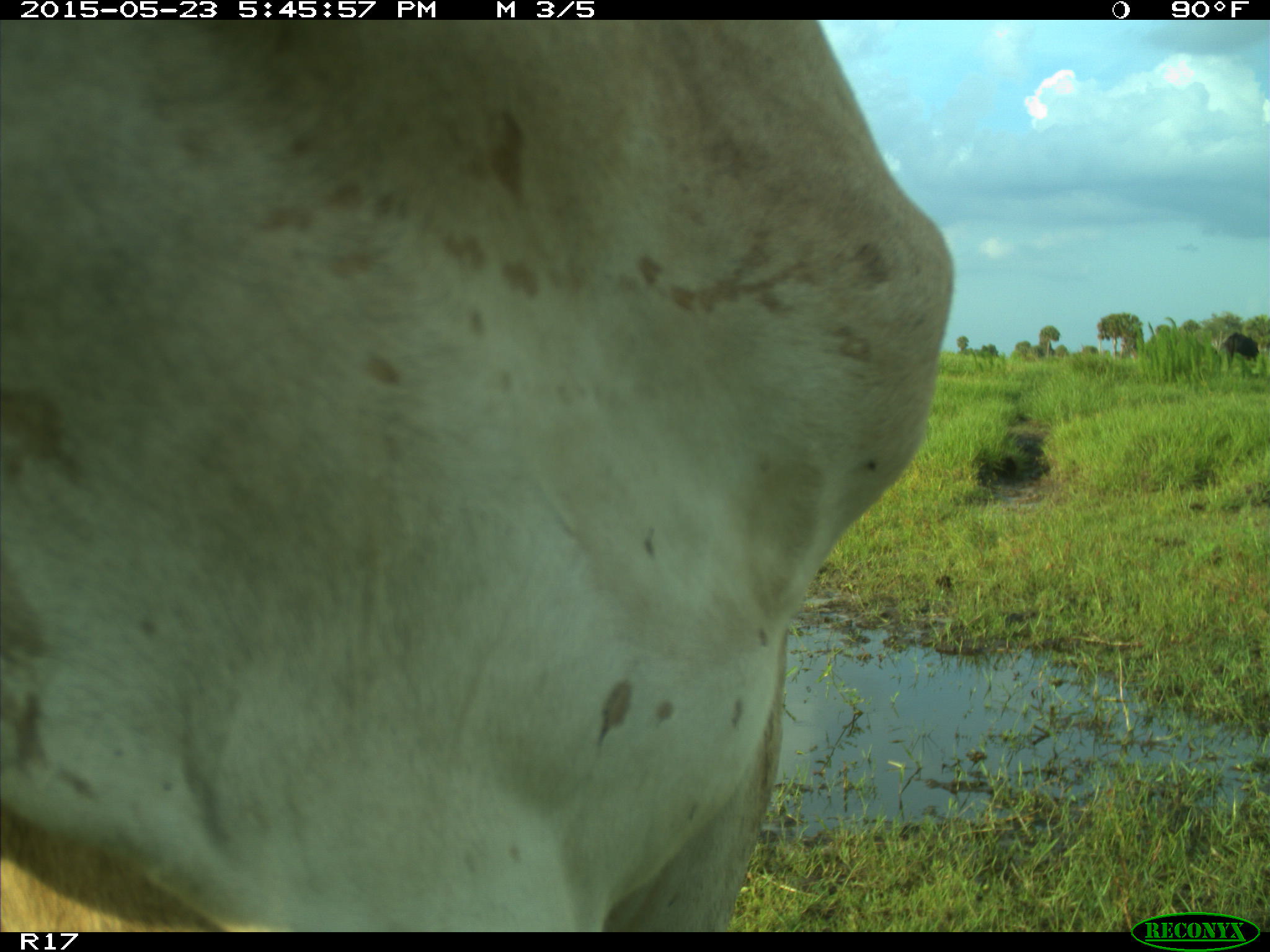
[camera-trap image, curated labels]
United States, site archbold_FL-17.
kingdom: Animalia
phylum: Chordata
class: Mammalia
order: Artiodactyla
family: Bovidae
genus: Bos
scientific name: Bos taurus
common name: domestic cow